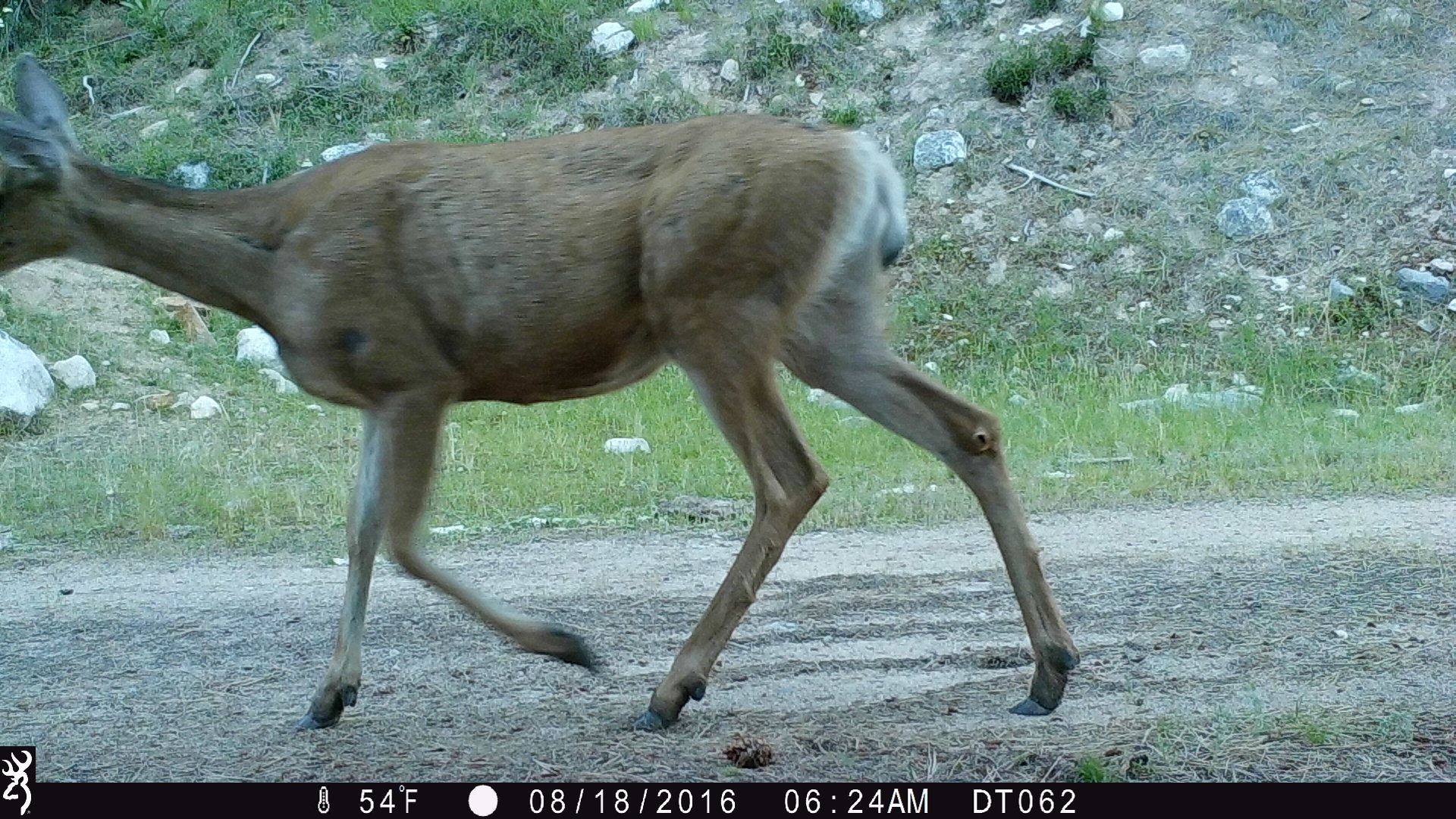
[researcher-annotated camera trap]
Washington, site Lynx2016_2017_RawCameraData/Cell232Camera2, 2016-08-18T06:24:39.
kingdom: Animalia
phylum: Chordata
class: Mammalia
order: Artiodactyla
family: Cervidae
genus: Odocoileus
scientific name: Odocoileus hemionus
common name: mule deer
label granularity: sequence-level